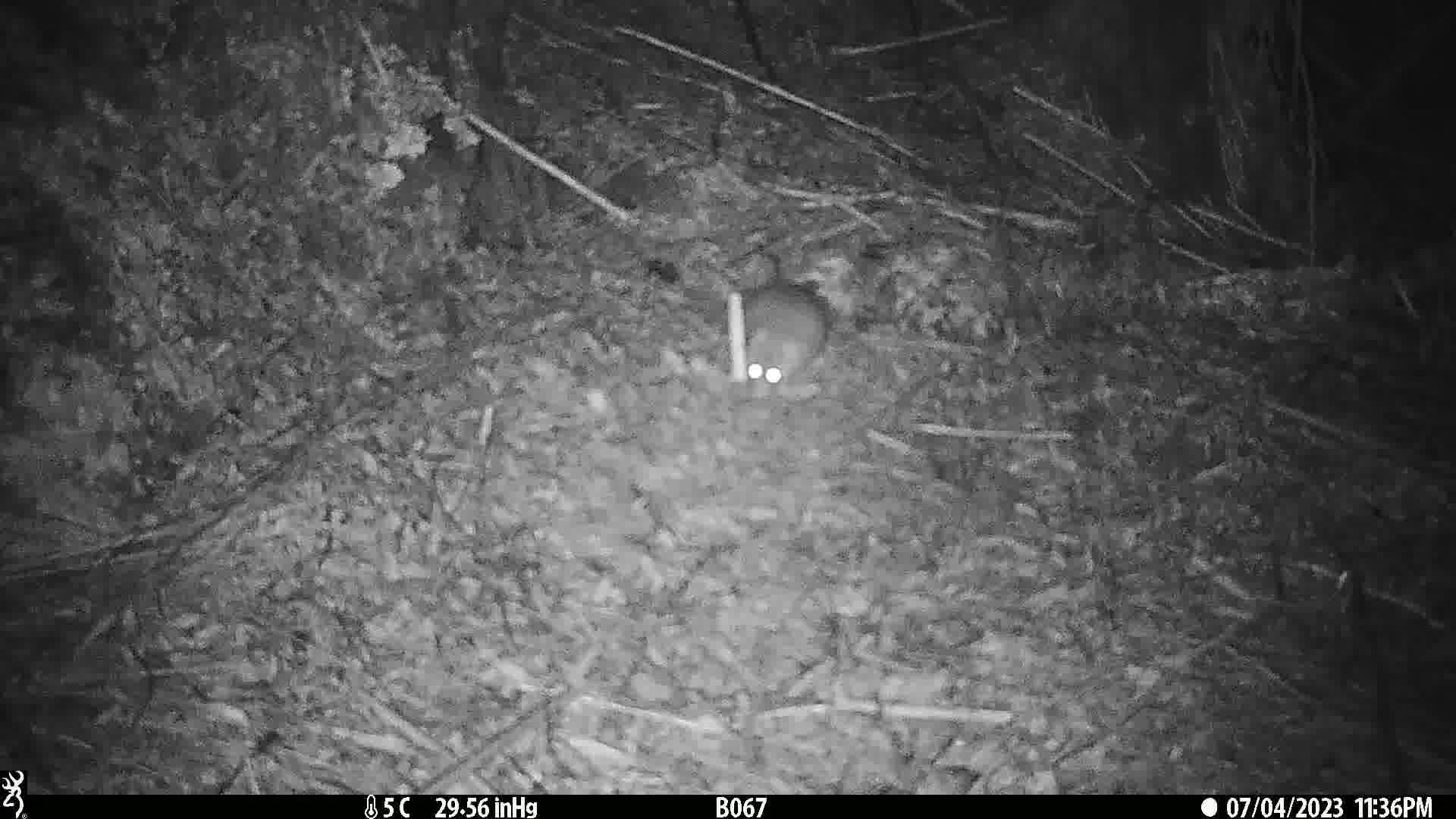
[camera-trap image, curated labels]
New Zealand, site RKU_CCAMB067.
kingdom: Animalia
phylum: Chordata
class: Mammalia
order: Rodentia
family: Muridae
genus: Rattus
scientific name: Rattus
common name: rat